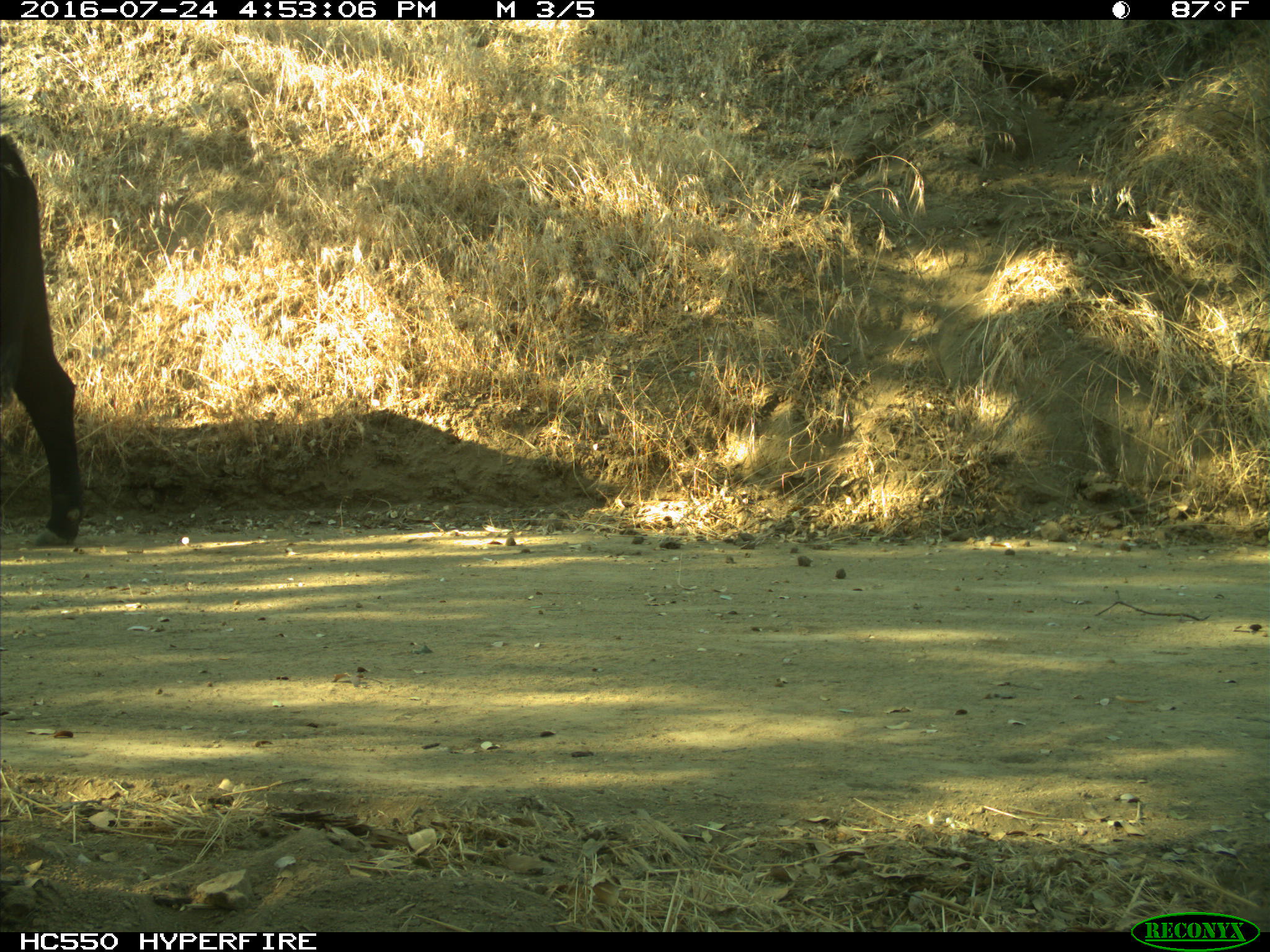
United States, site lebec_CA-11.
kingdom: Animalia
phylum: Chordata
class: Mammalia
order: Artiodactyla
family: Bovidae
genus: Bos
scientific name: Bos taurus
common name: domestic cow